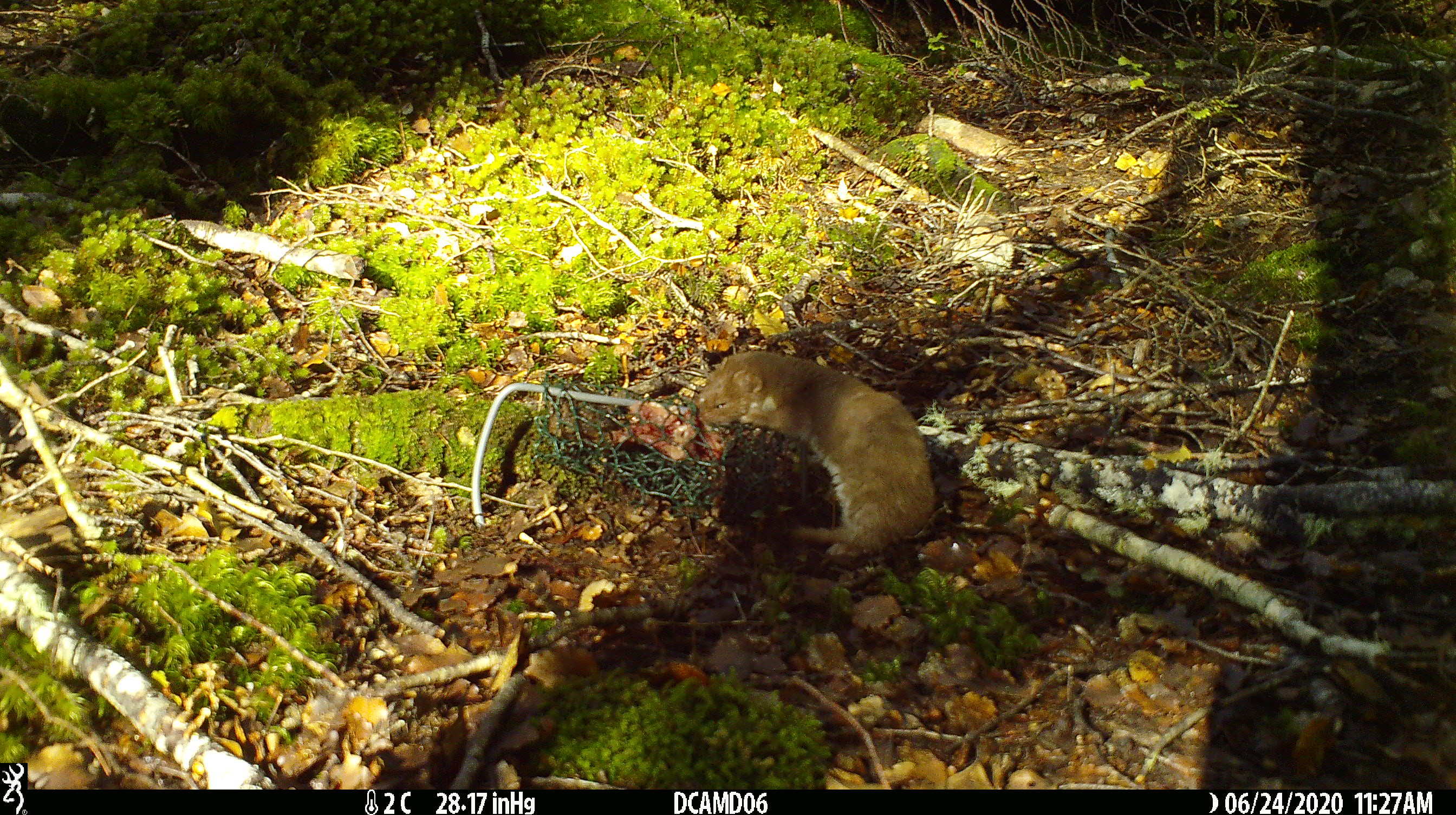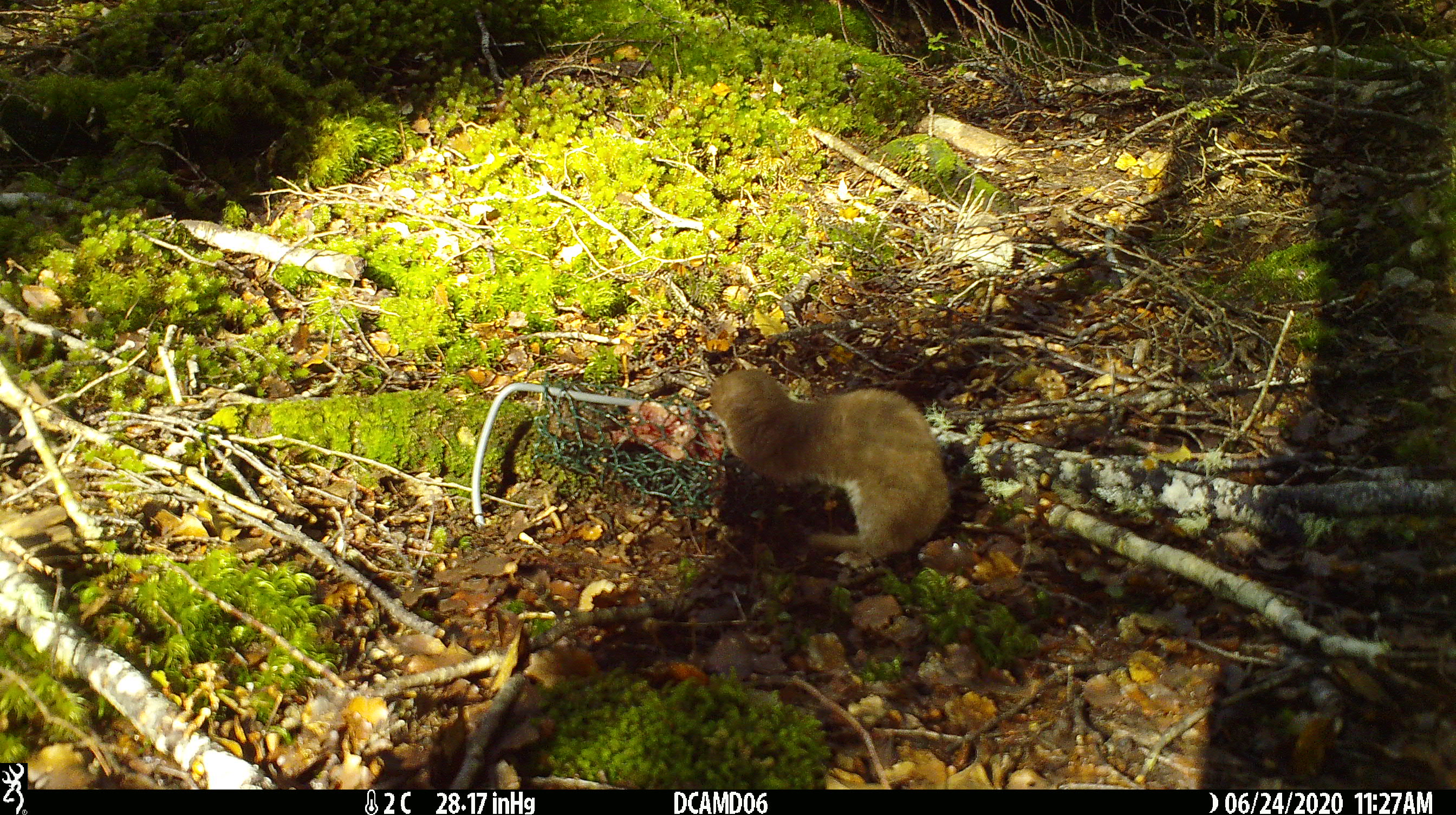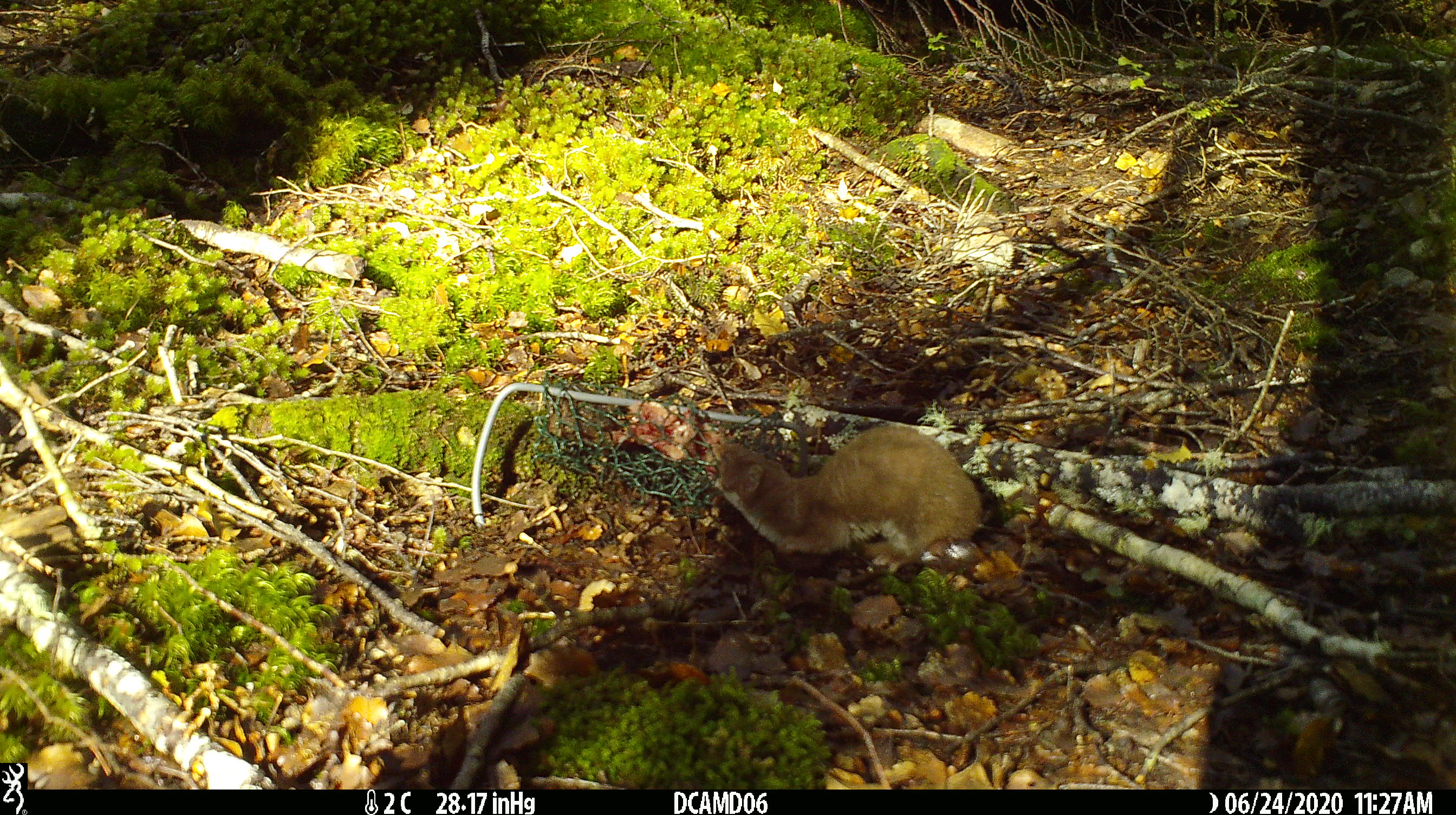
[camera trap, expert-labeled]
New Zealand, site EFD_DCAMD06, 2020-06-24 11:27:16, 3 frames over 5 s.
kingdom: Animalia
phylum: Chordata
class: Mammalia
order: Carnivora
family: Mustelidae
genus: Mustela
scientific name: Mustela nivalis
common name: least weasel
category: weasel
Weasel (least weasel) (Mustela nivalis).